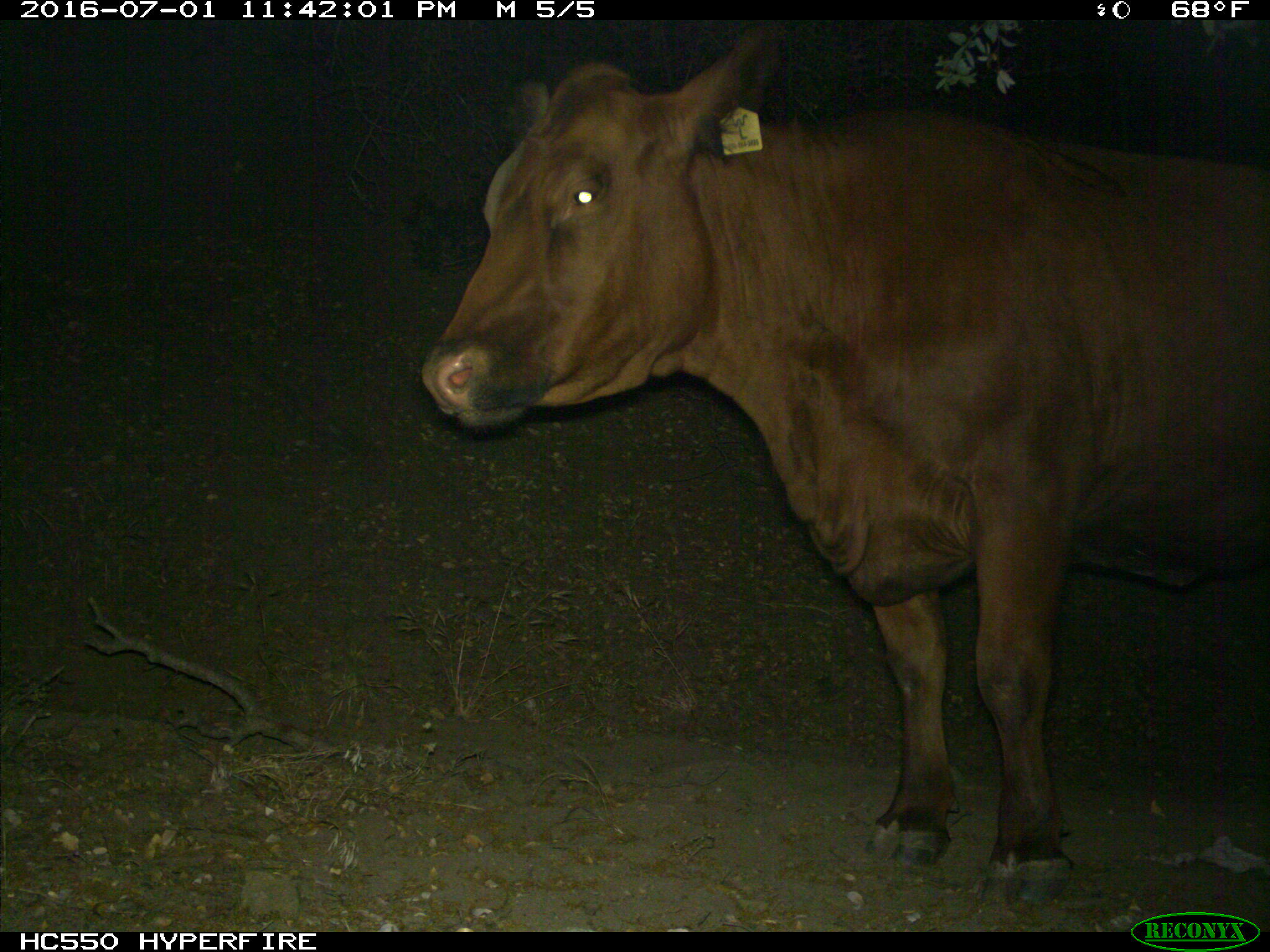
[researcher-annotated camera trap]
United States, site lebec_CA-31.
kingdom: Animalia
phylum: Chordata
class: Mammalia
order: Artiodactyla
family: Bovidae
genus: Bos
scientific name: Bos taurus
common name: domestic cow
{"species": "Bos taurus (domestic cow)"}